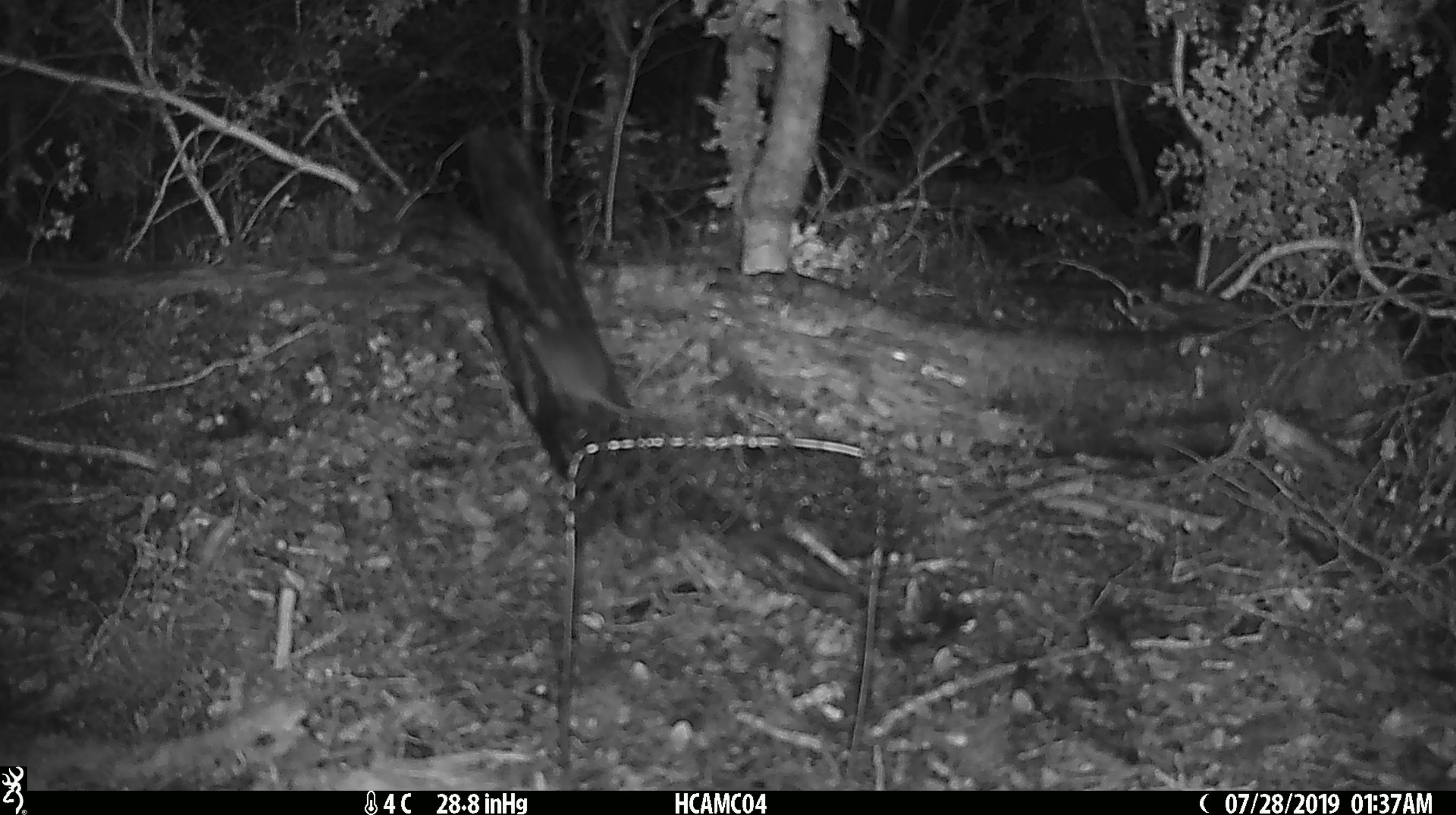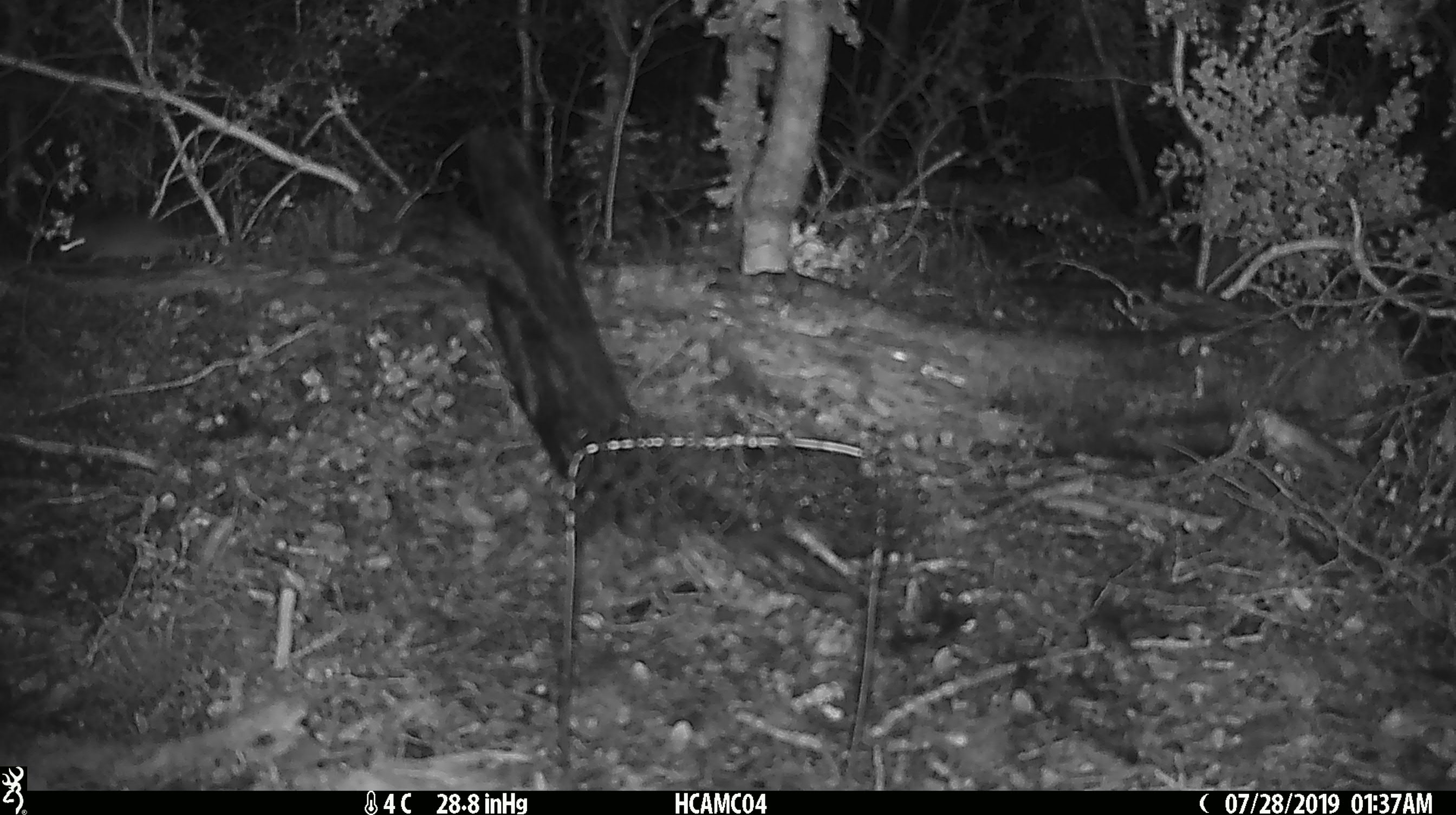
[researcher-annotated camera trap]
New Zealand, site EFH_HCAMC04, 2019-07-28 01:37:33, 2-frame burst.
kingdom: Animalia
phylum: Chordata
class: Mammalia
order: Rodentia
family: Muridae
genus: Mus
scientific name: Mus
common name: mouse